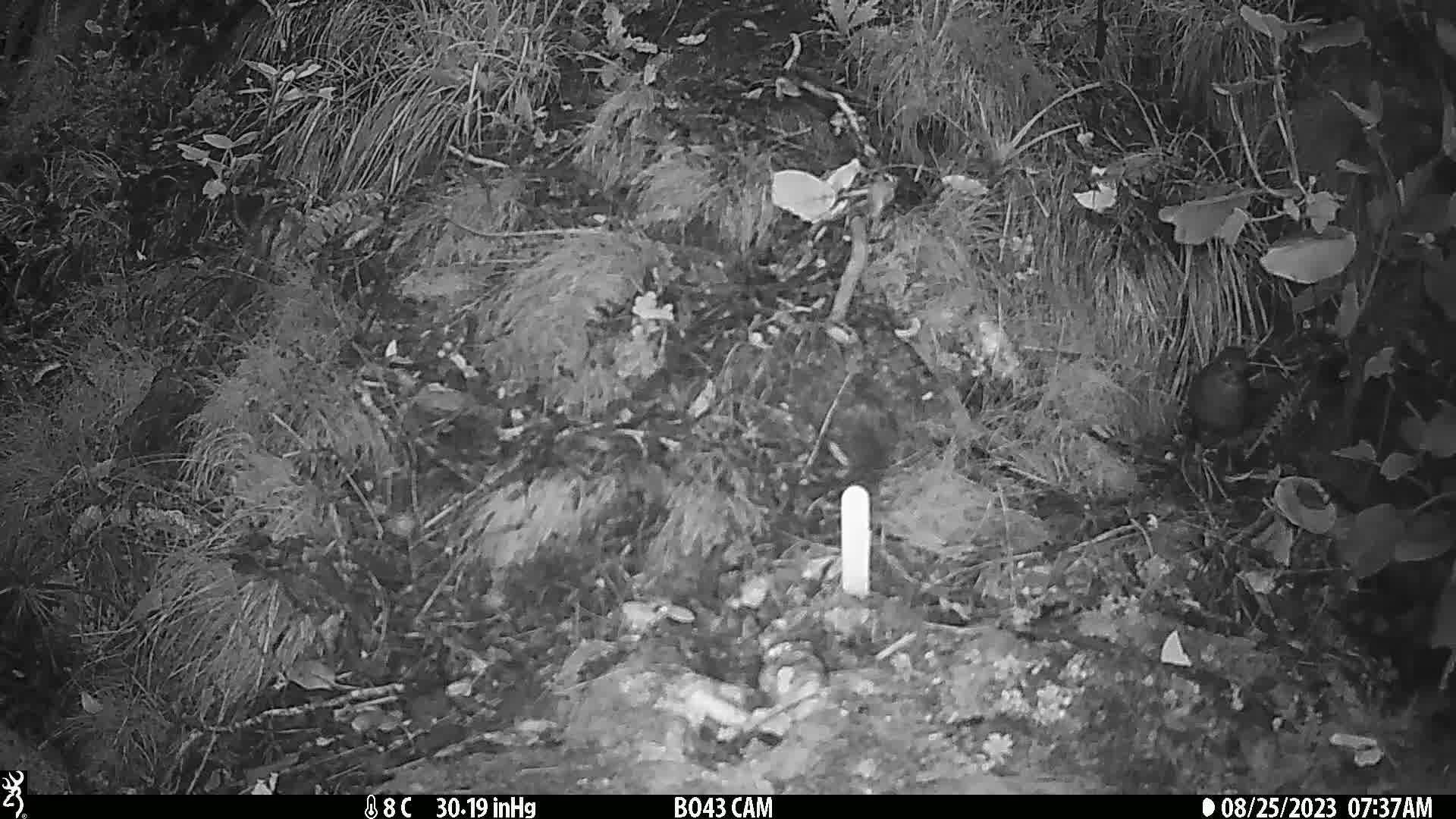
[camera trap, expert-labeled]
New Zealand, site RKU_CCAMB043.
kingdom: Animalia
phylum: Chordata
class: Aves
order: Passeriformes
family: Turdidae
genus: Turdus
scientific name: Turdus merula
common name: eurasian blackbird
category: blackbird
Blackbird (eurasian blackbird) (Turdus merula).